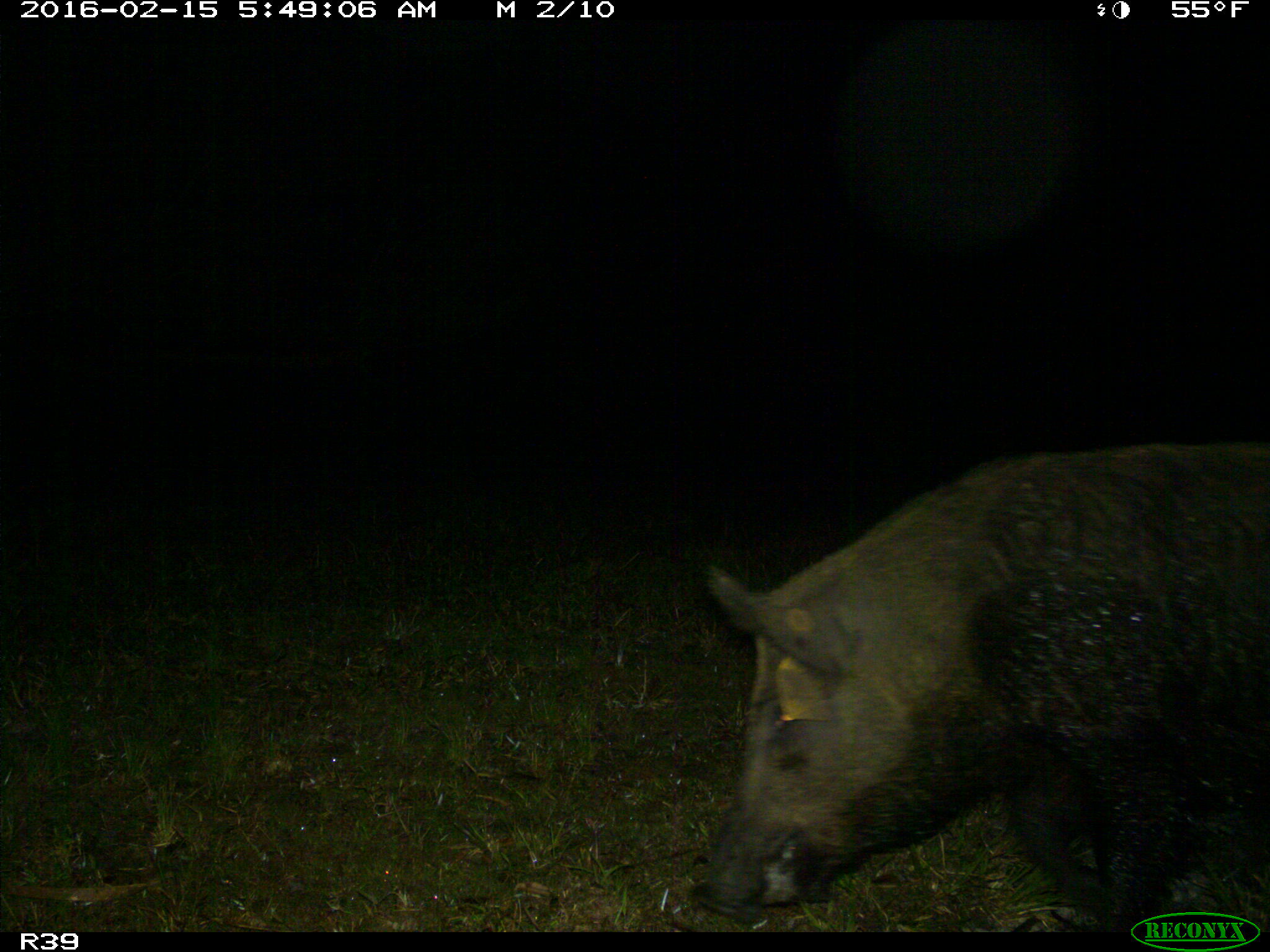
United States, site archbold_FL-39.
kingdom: Animalia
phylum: Chordata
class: Mammalia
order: Artiodactyla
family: Suidae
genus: Sus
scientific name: Sus scrofa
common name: wild boar